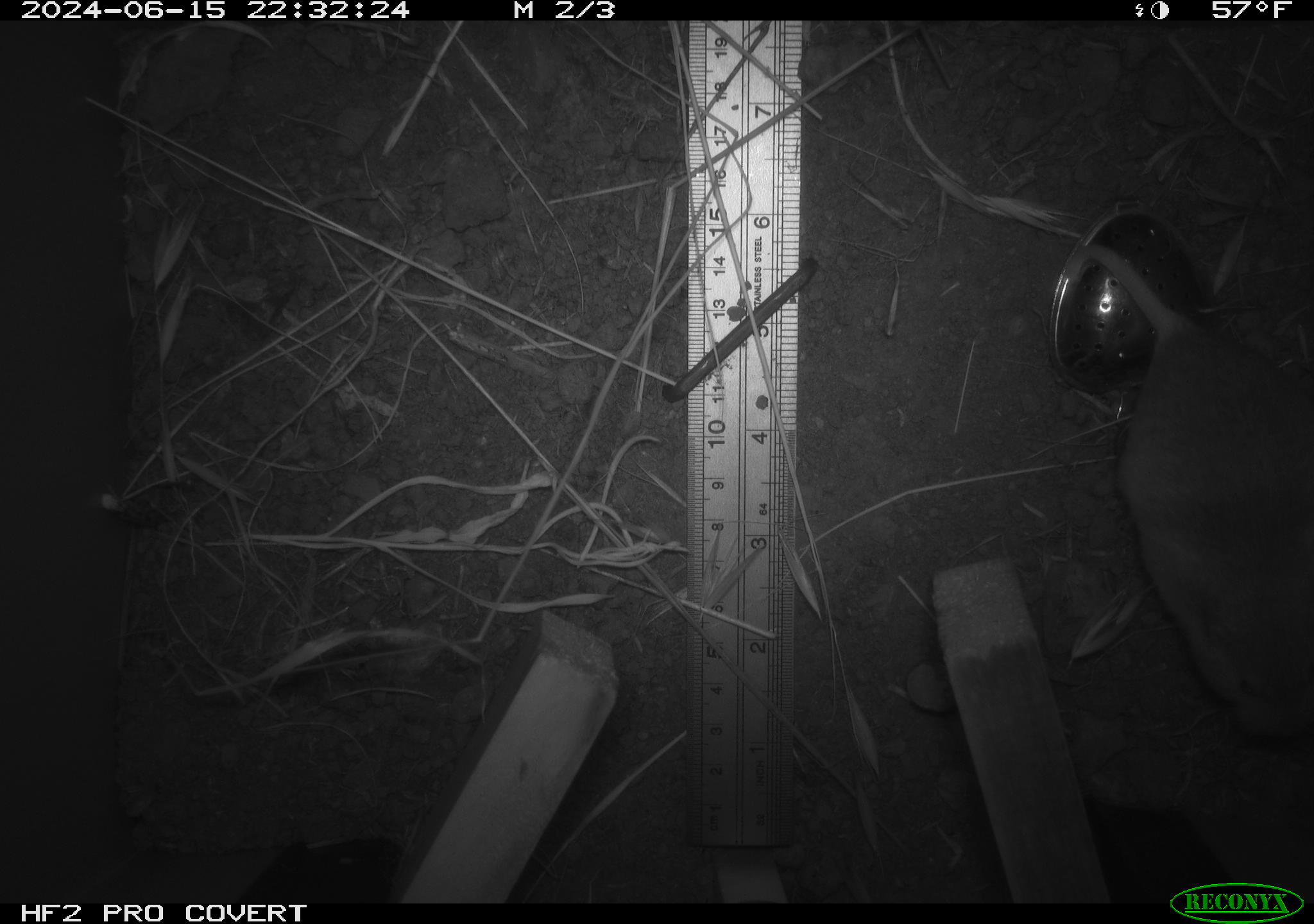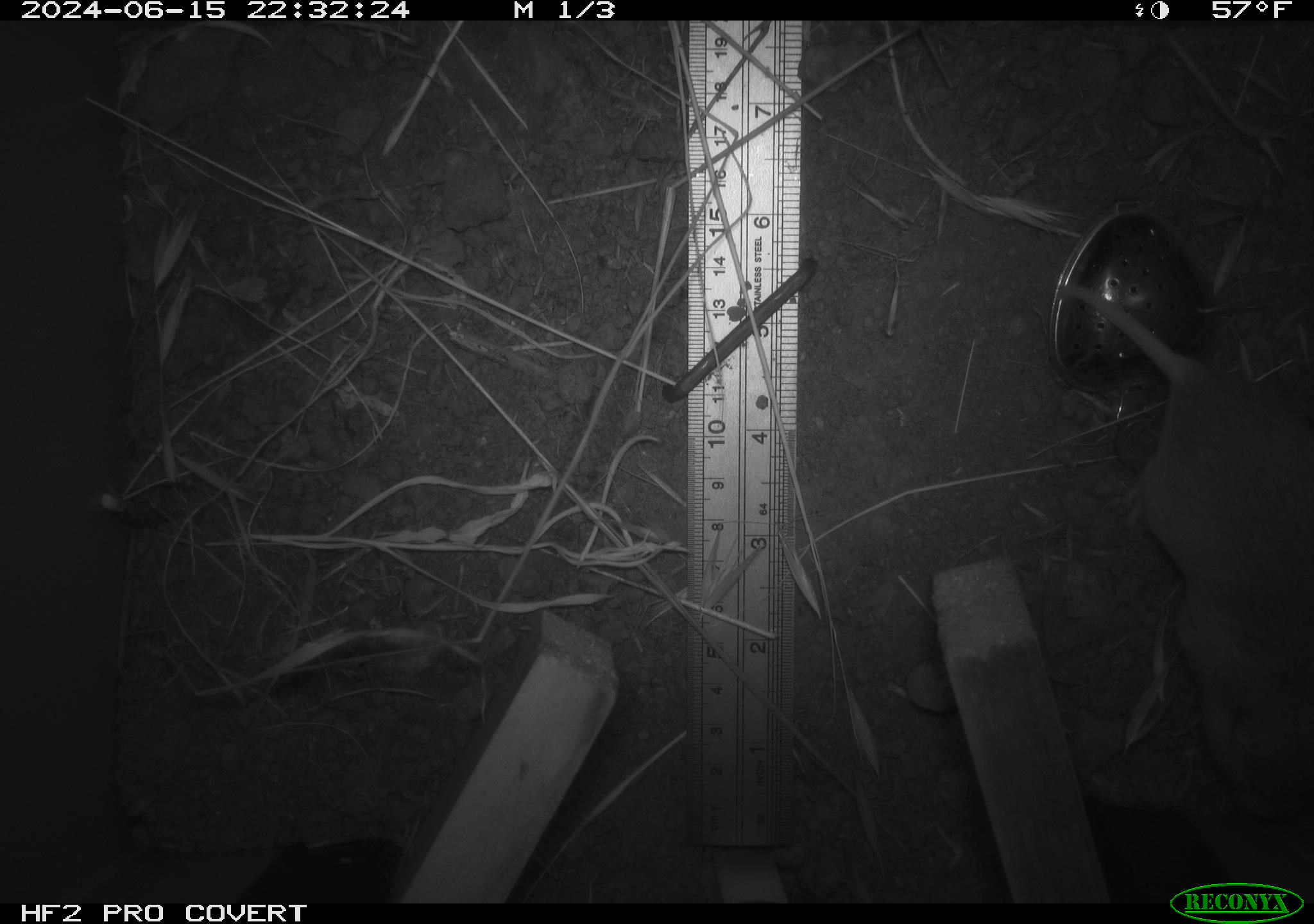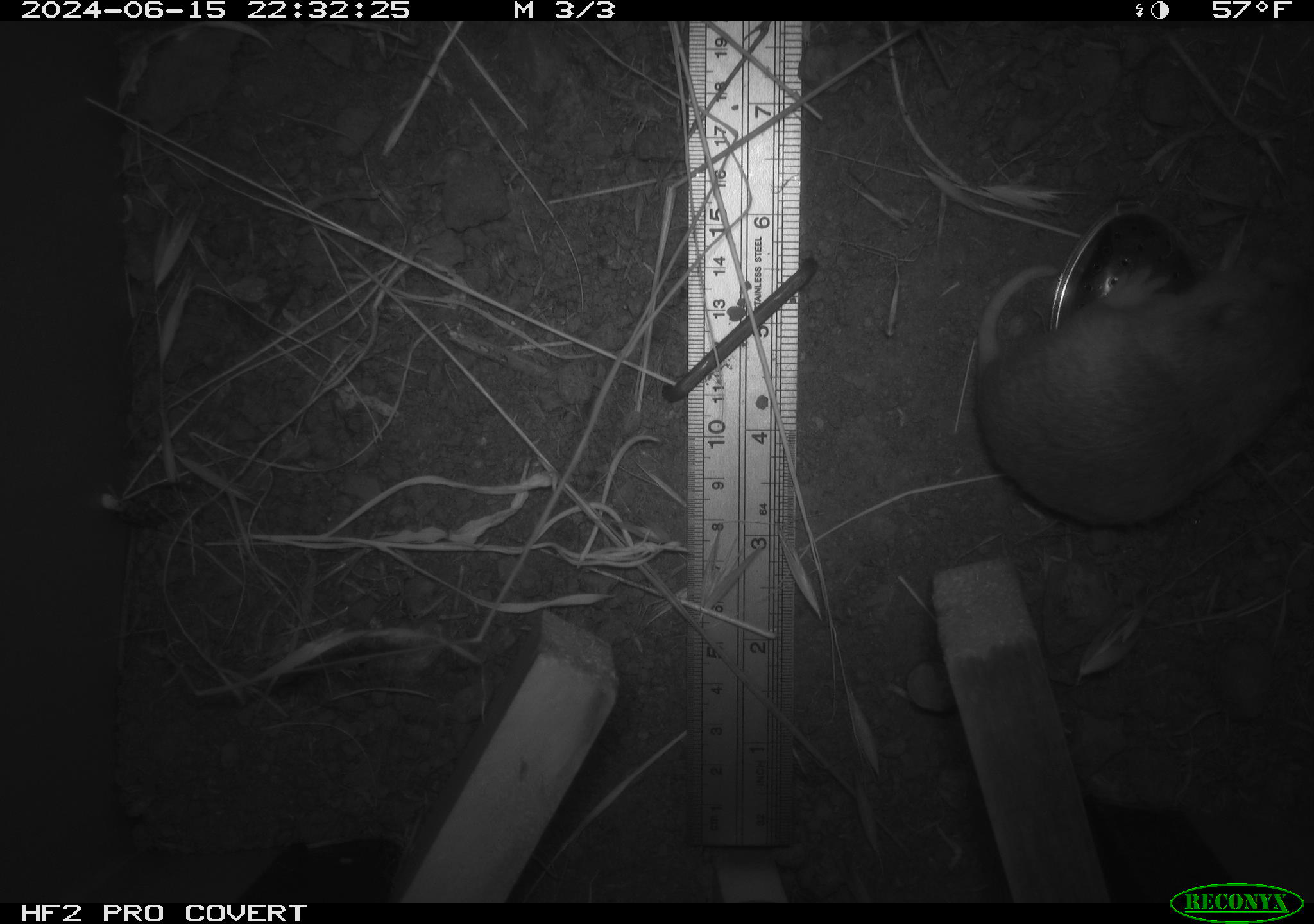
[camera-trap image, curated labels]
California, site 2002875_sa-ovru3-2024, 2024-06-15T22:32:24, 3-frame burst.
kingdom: Animalia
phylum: Chordata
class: Mammalia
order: Rodentia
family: Geomyidae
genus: Thomomys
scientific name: Thomomys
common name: smooth-toothed pocket gophers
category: thomomys species